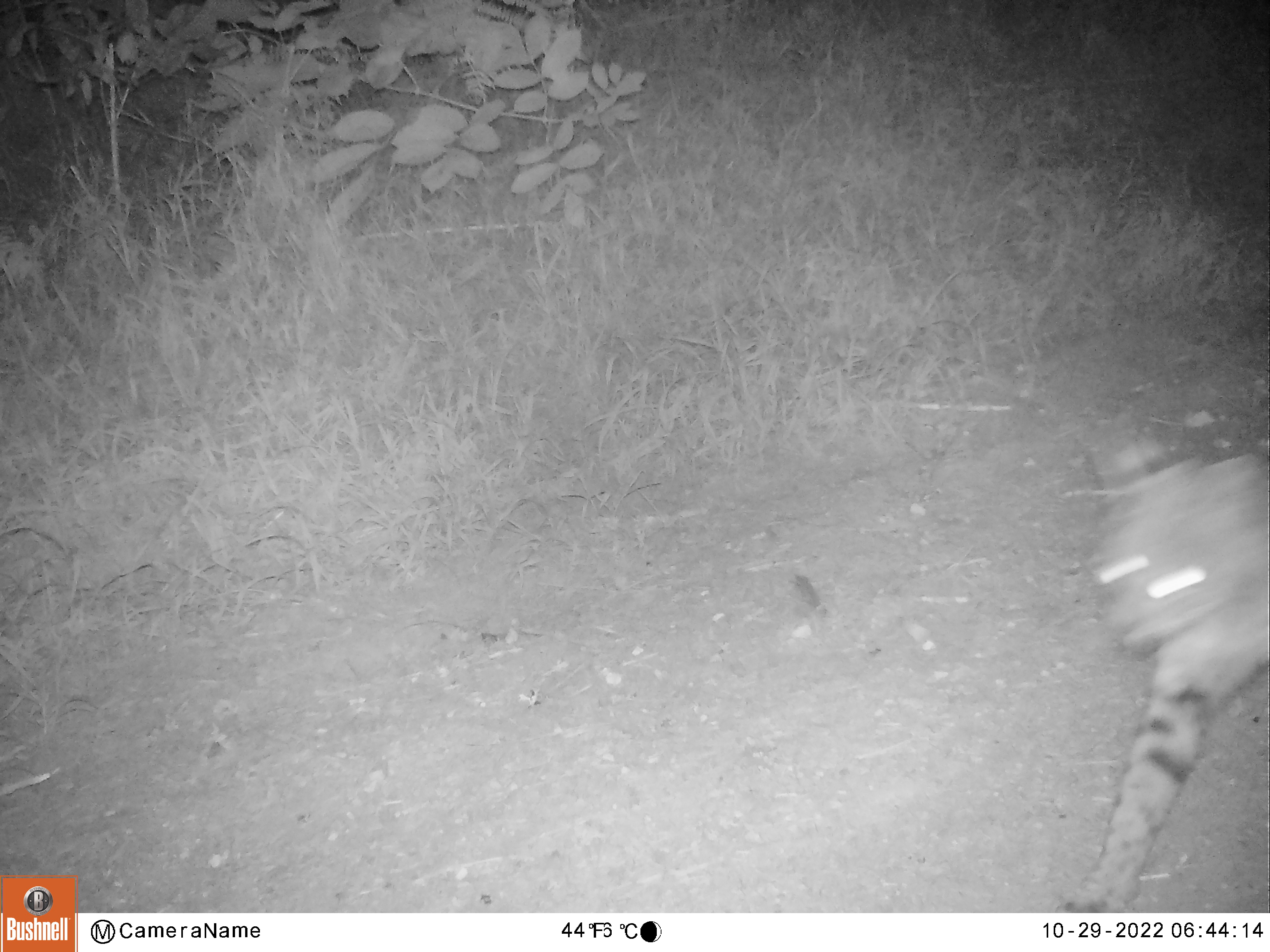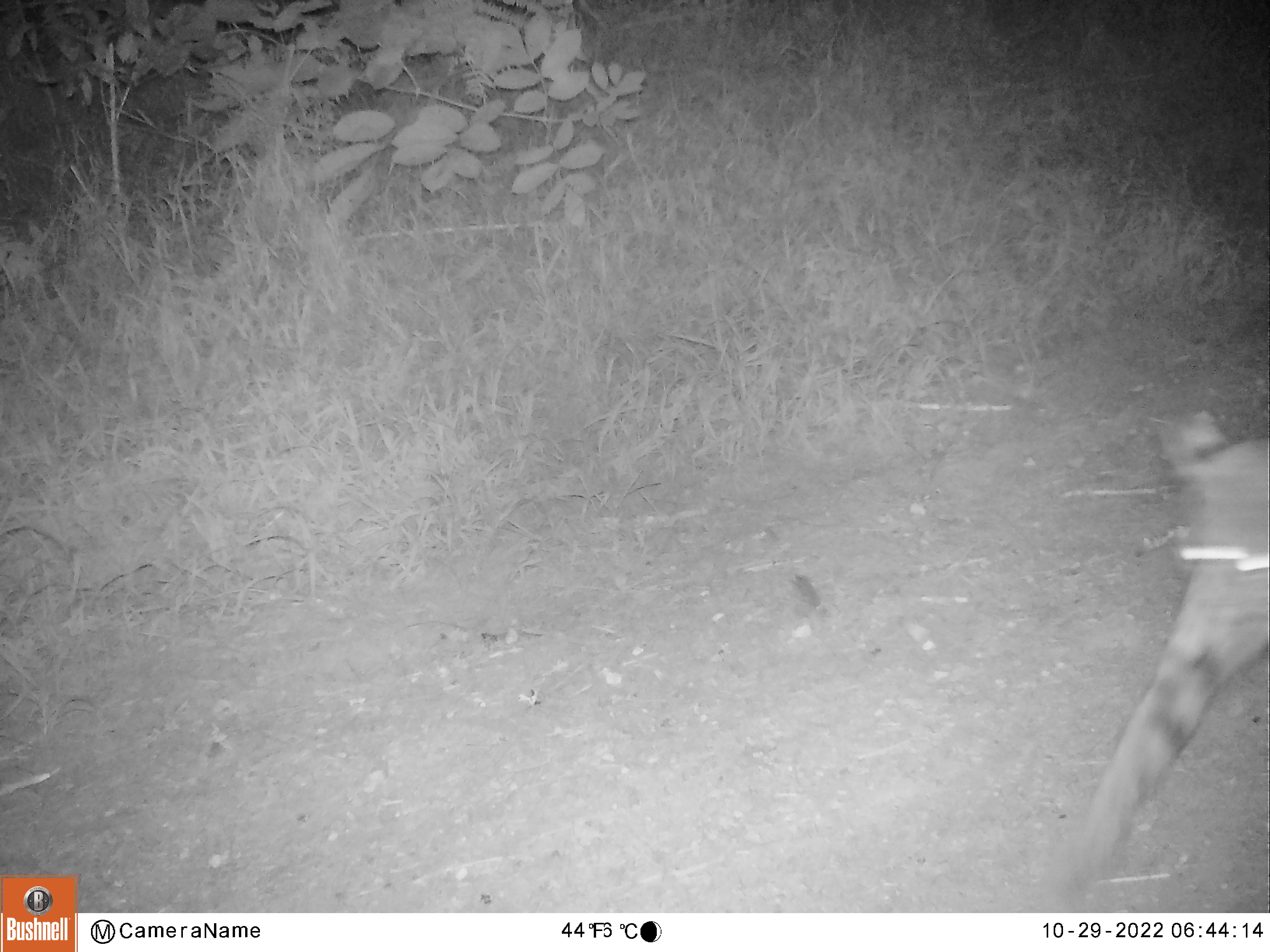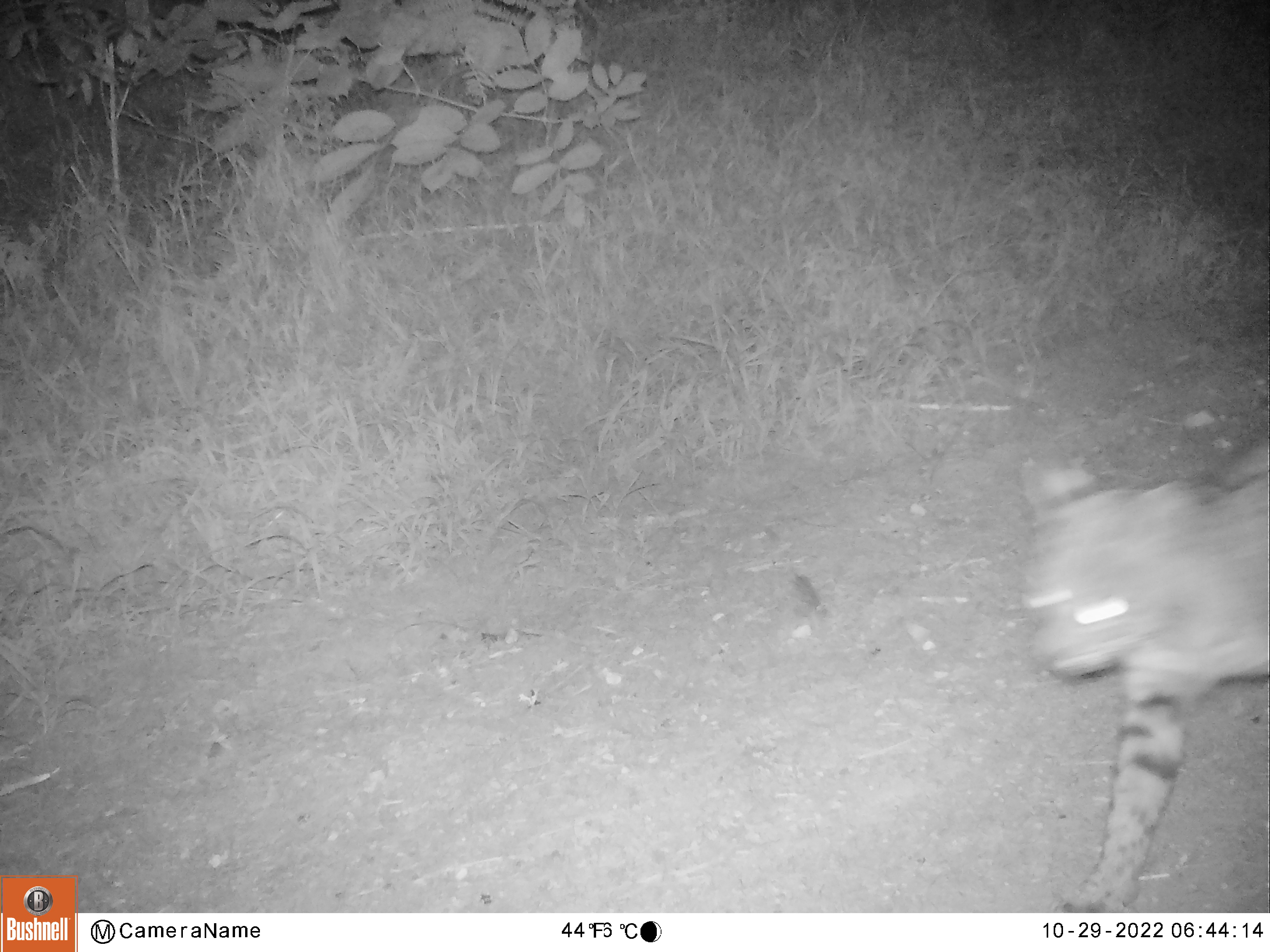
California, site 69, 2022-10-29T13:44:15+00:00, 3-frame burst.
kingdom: Animalia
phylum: Chordata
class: Mammalia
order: Carnivora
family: Felidae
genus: Lynx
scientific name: Lynx rufus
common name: bobcat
Bobcat (Lynx rufus).